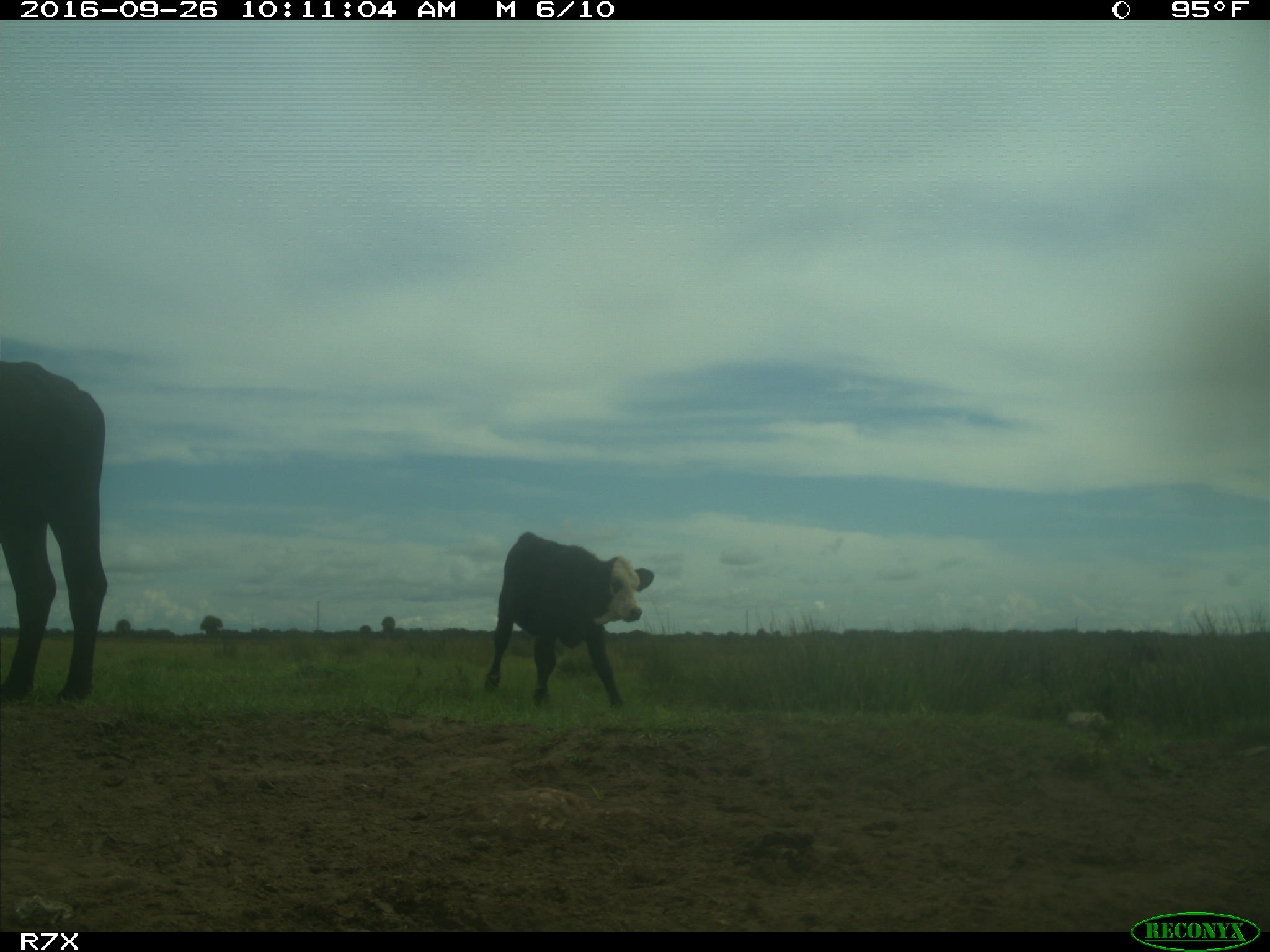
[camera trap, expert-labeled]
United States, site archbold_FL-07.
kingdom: Animalia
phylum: Chordata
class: Mammalia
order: Artiodactyla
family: Bovidae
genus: Bos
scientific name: Bos taurus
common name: domestic cow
Bos taurus (domestic cow).